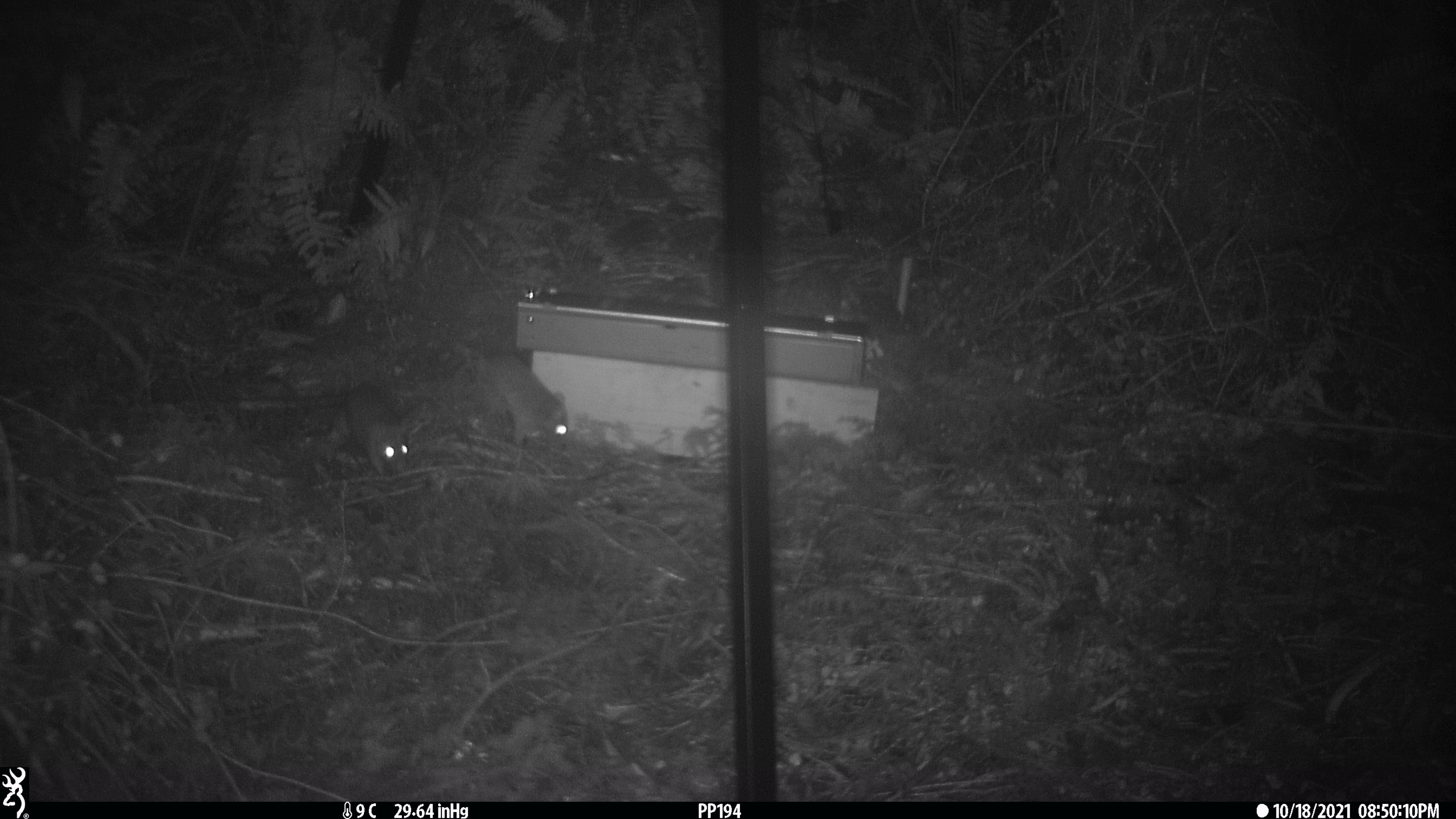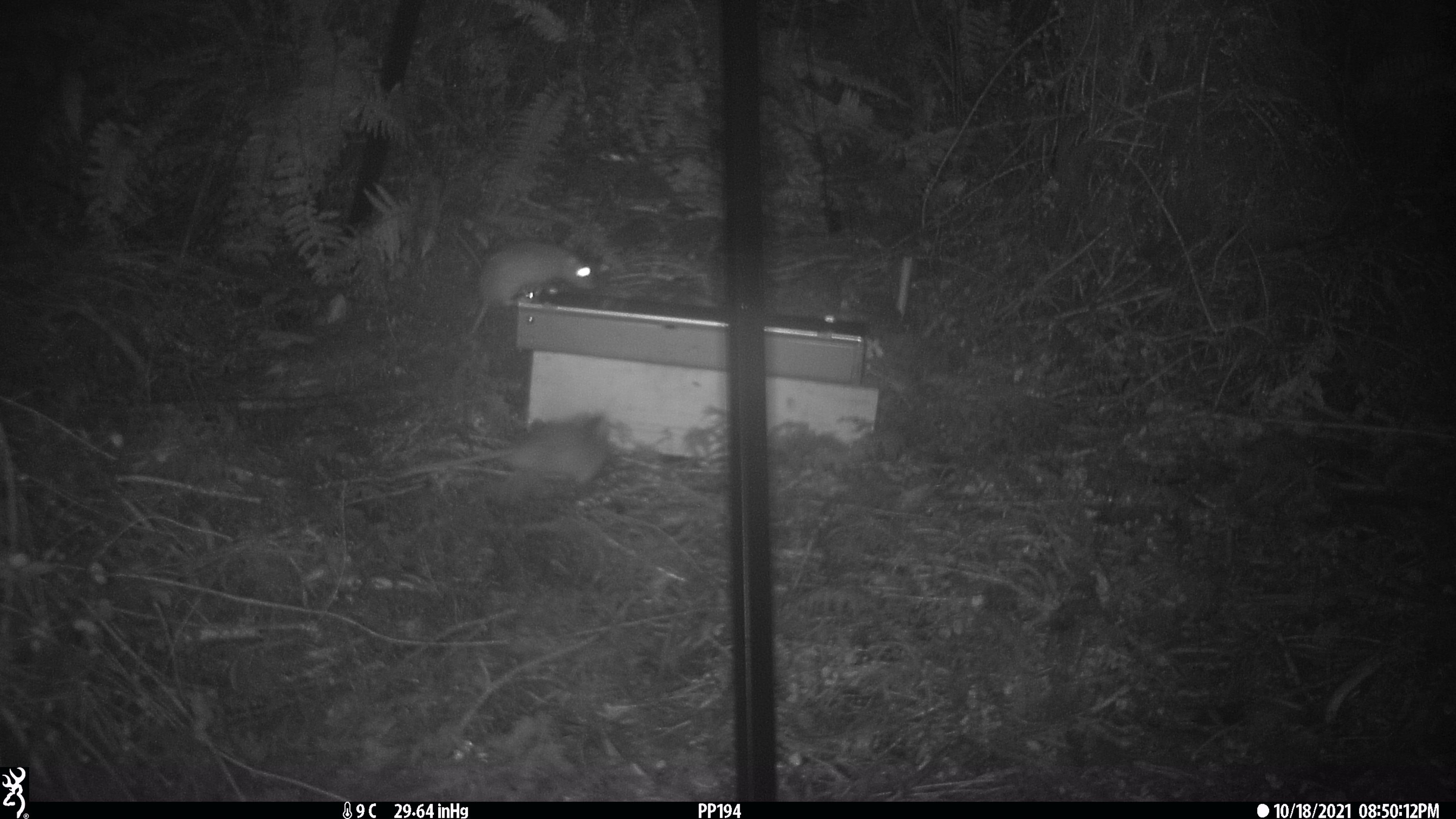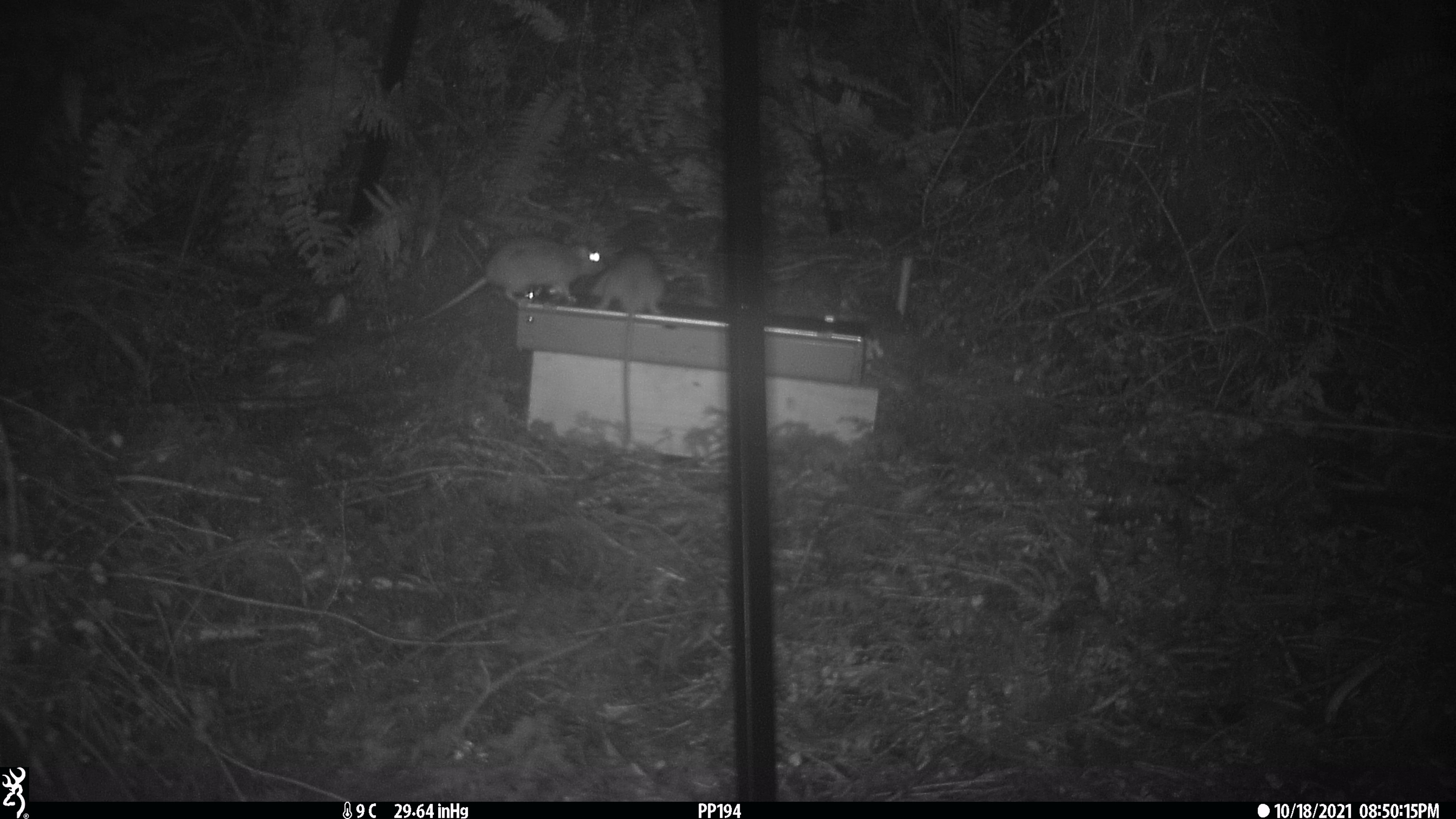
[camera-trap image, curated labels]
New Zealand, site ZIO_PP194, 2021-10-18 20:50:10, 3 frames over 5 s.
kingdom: Animalia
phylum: Chordata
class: Mammalia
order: Rodentia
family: Muridae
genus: Rattus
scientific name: Rattus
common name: rat